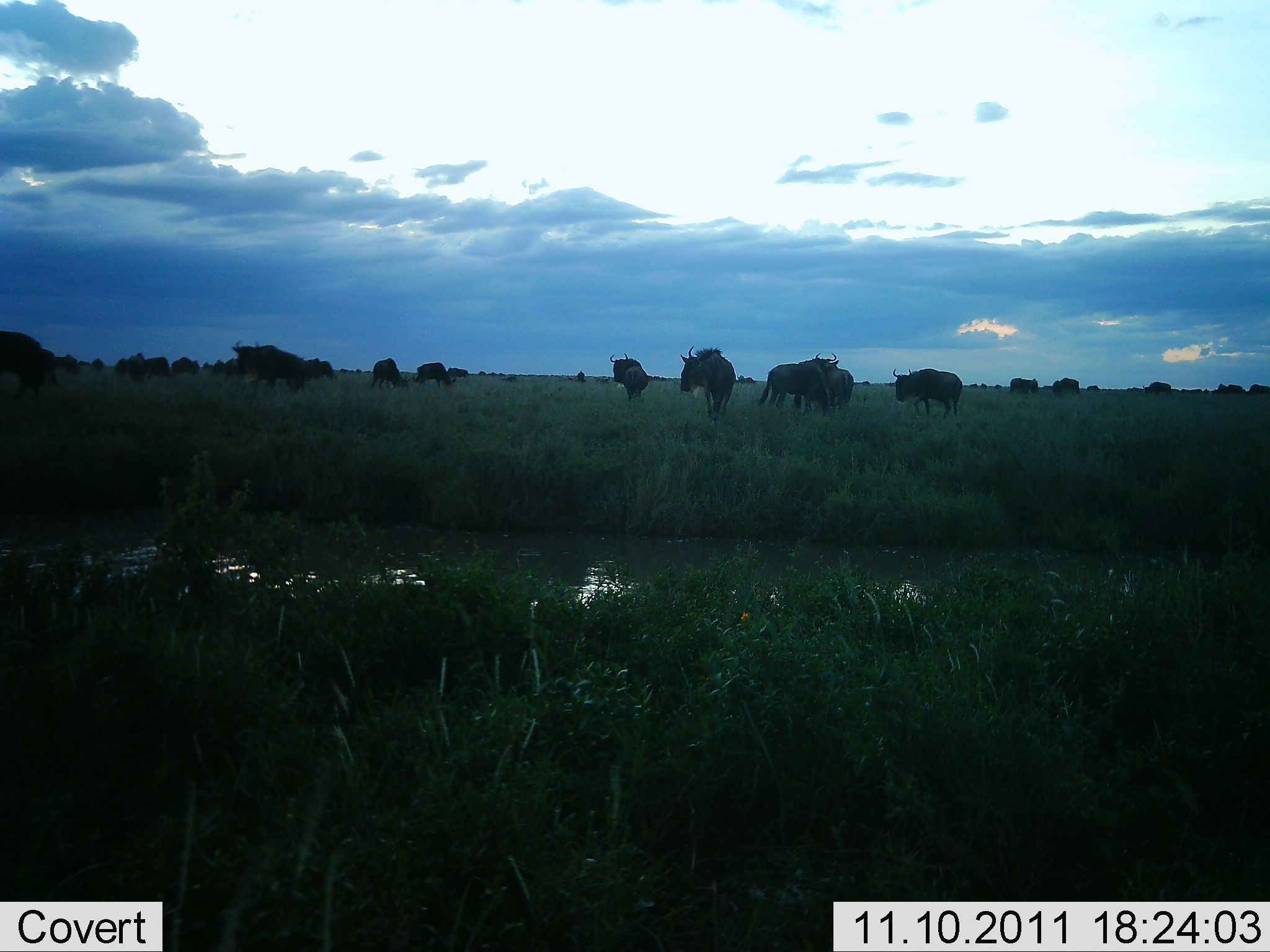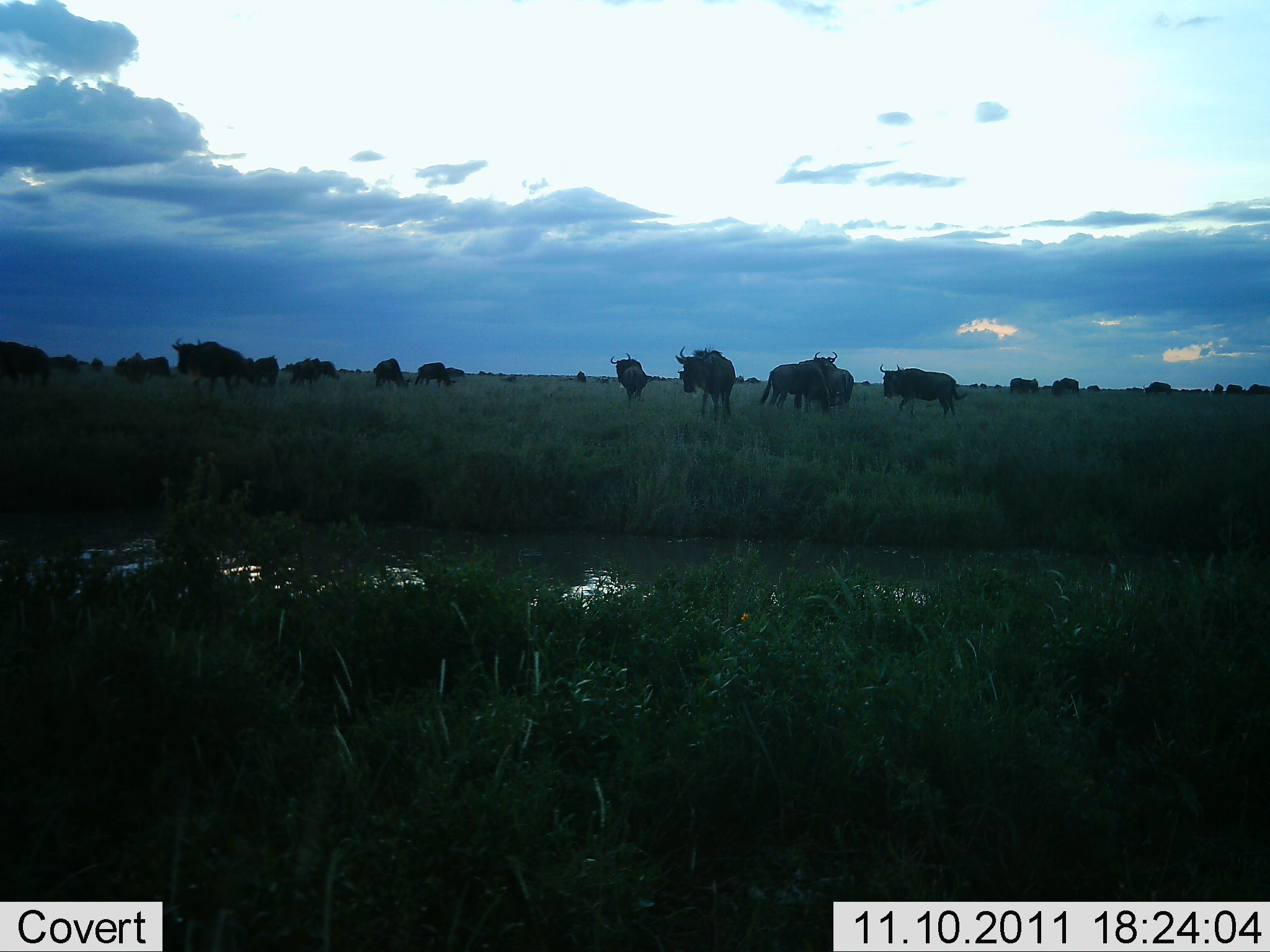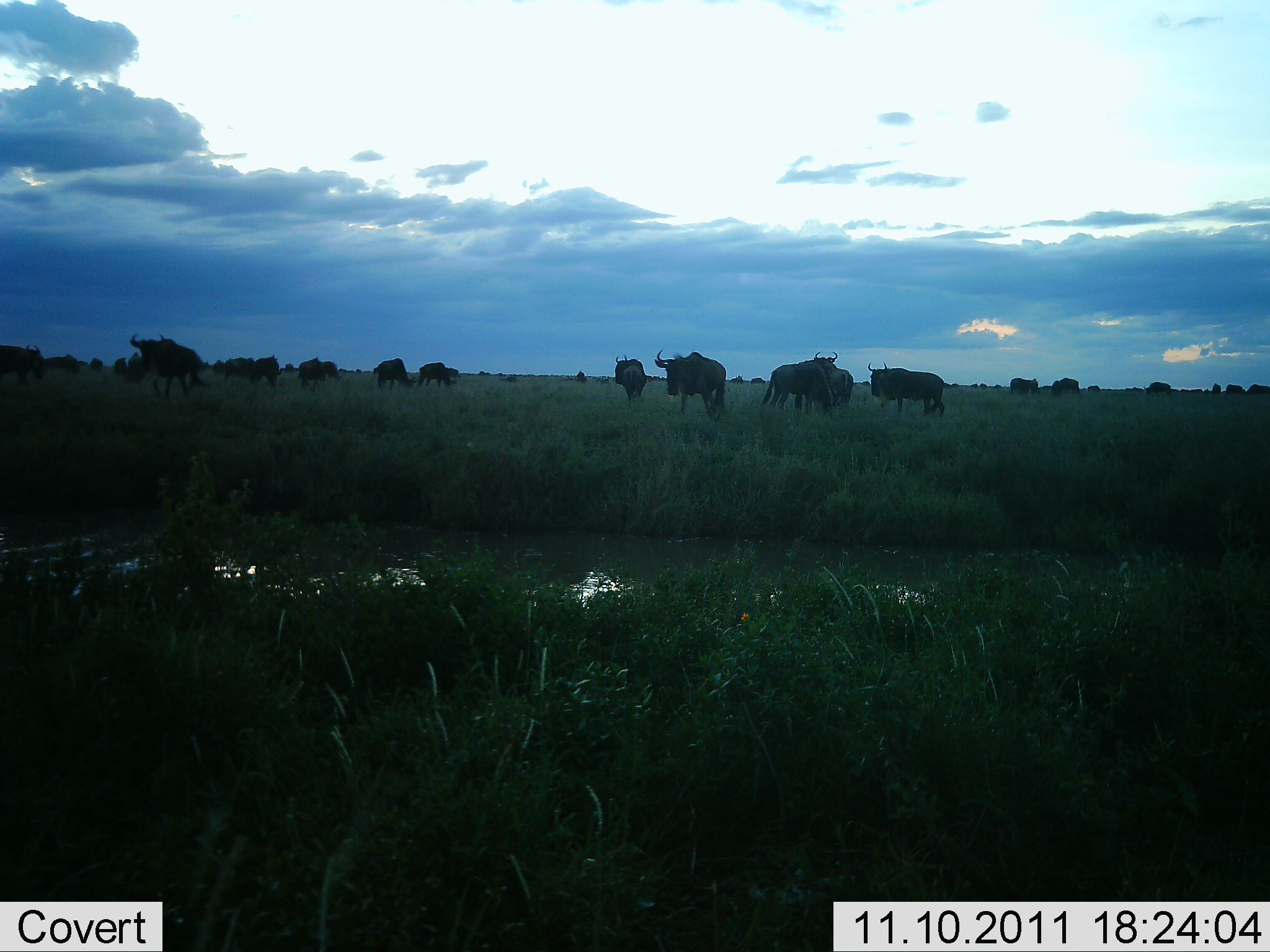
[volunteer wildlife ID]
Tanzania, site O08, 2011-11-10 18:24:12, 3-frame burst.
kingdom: Animalia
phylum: Chordata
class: Mammalia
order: Artiodactyla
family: Bovidae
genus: Connochaetes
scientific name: Connochaetes taurinus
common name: blue wildebeest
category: wildebeest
Wildebeest (blue wildebeest) (Connochaetes taurinus), count 11-50. Behavior (volunteer vote fractions): standing 57%, resting 0%, moving 64%, interacting 0%. Young present (vote fraction): 0%. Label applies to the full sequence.